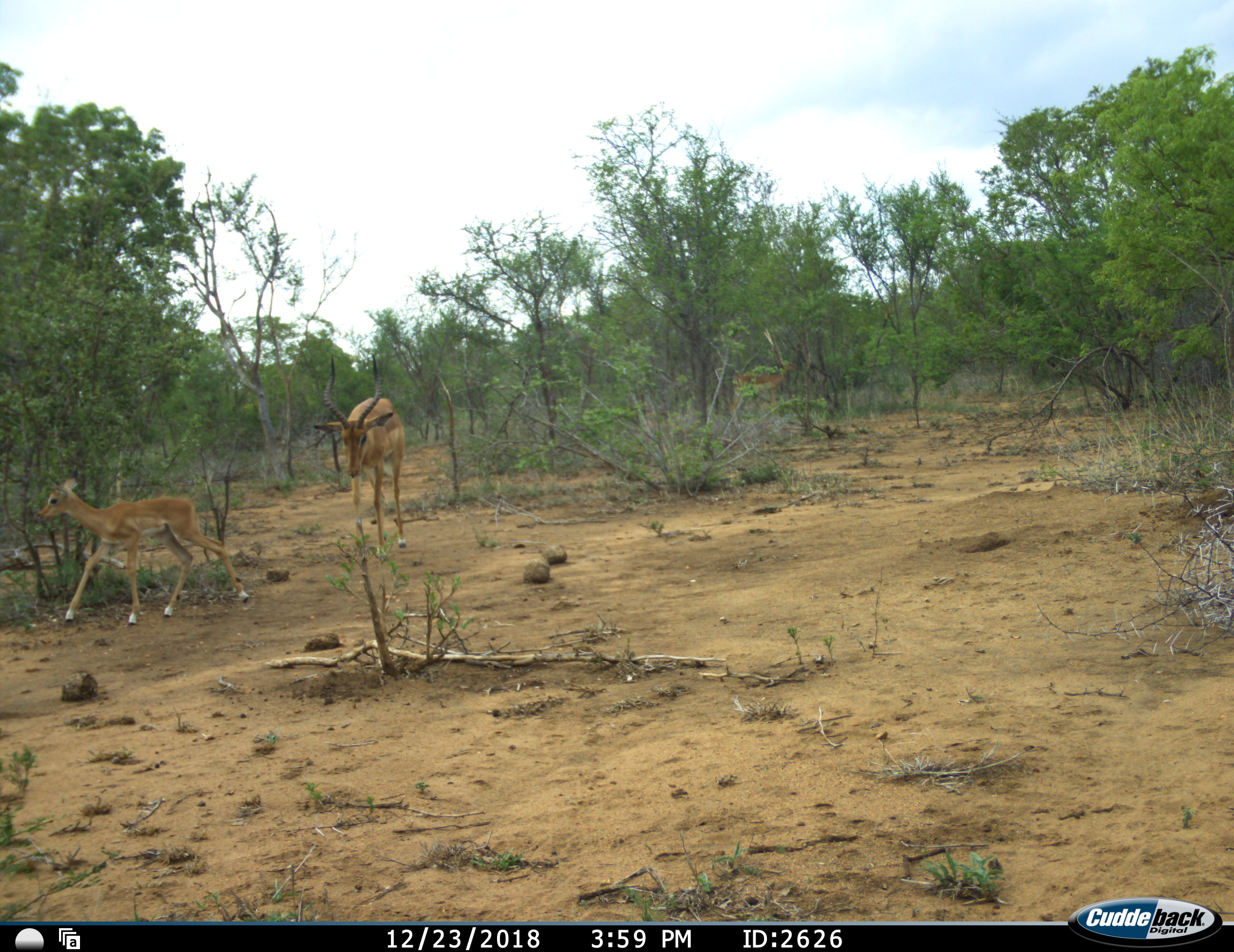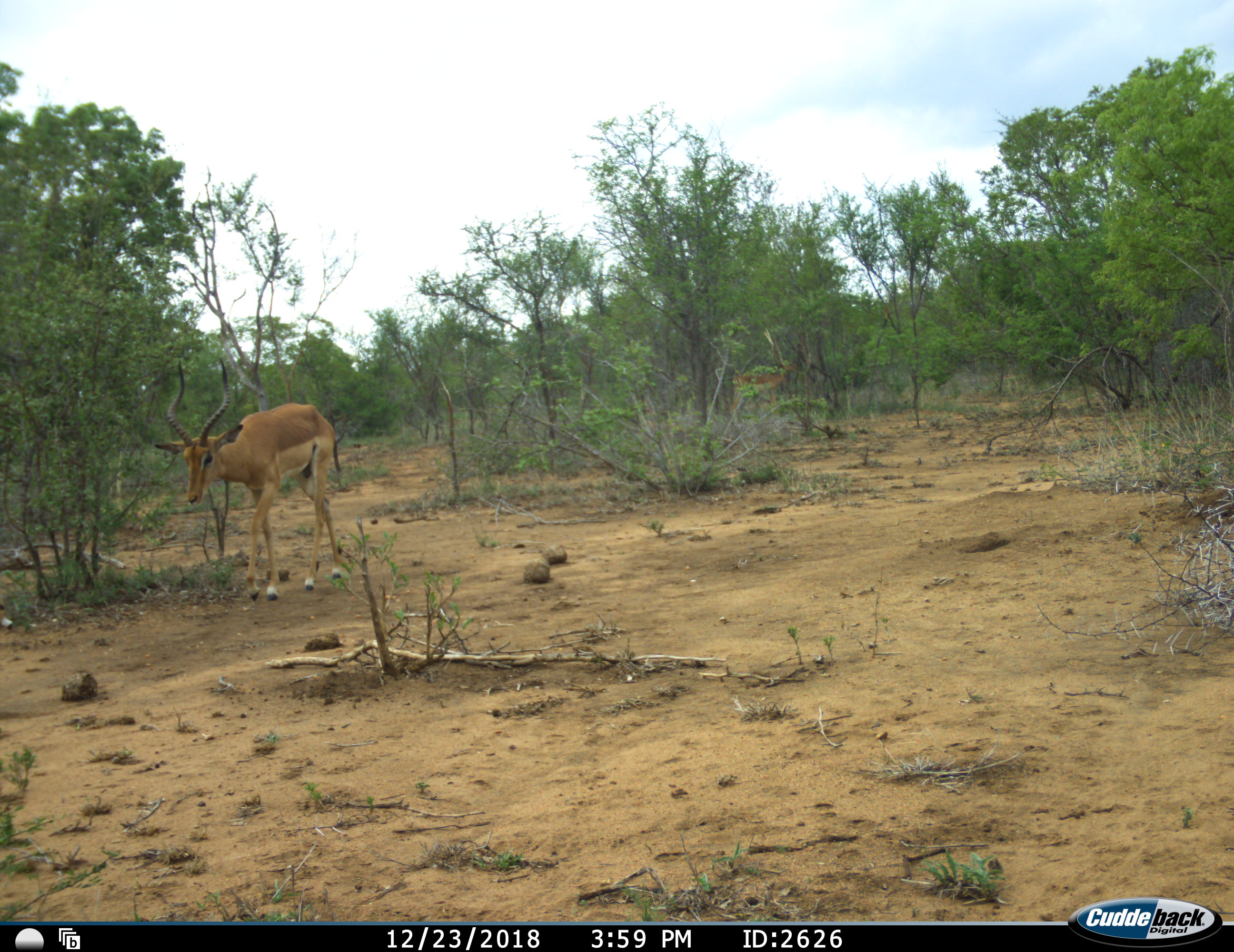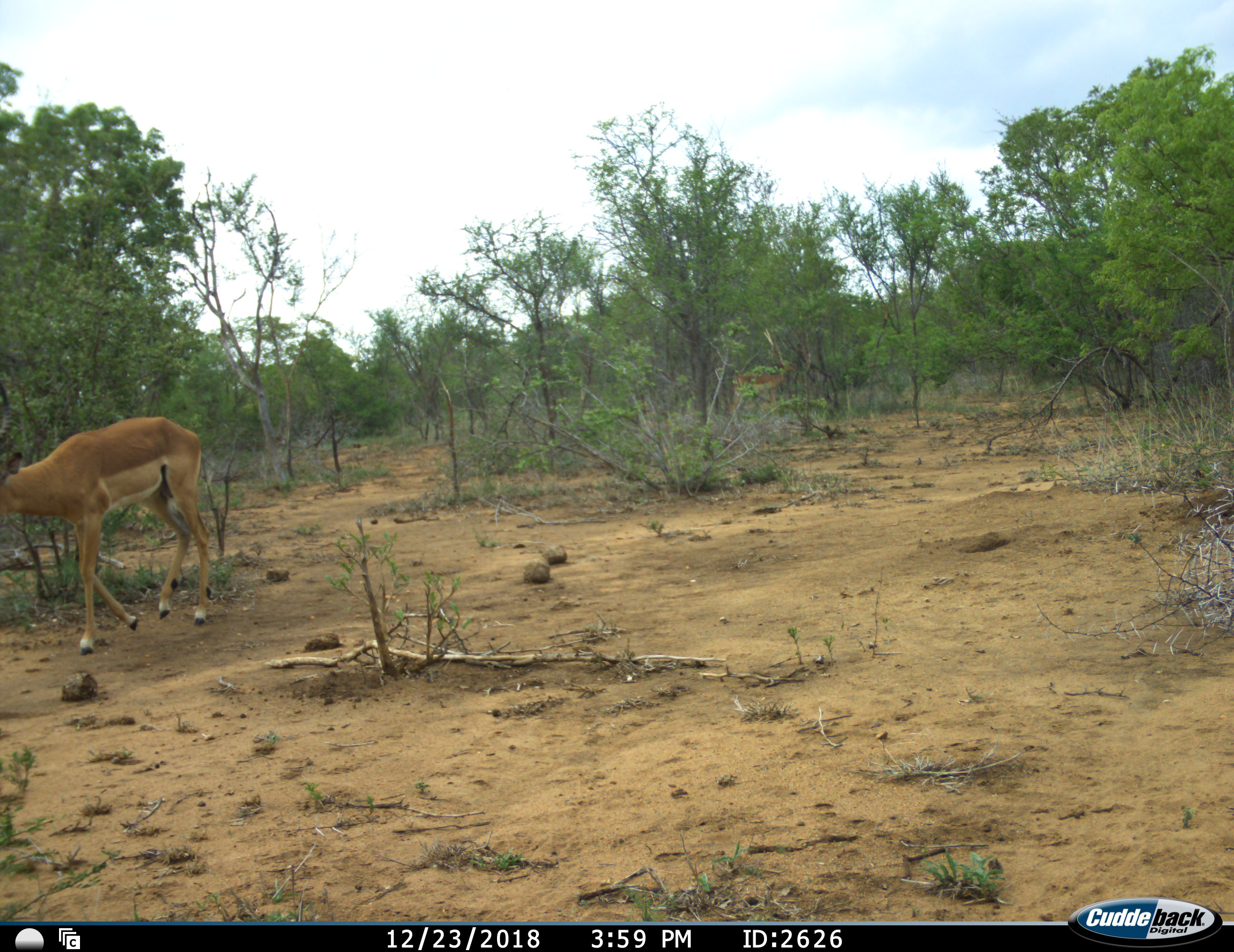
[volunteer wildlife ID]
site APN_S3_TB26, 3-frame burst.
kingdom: Animalia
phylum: Chordata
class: Mammalia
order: Artiodactyla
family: Bovidae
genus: Aepyceros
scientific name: Aepyceros melampus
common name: impala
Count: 2.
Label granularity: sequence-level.